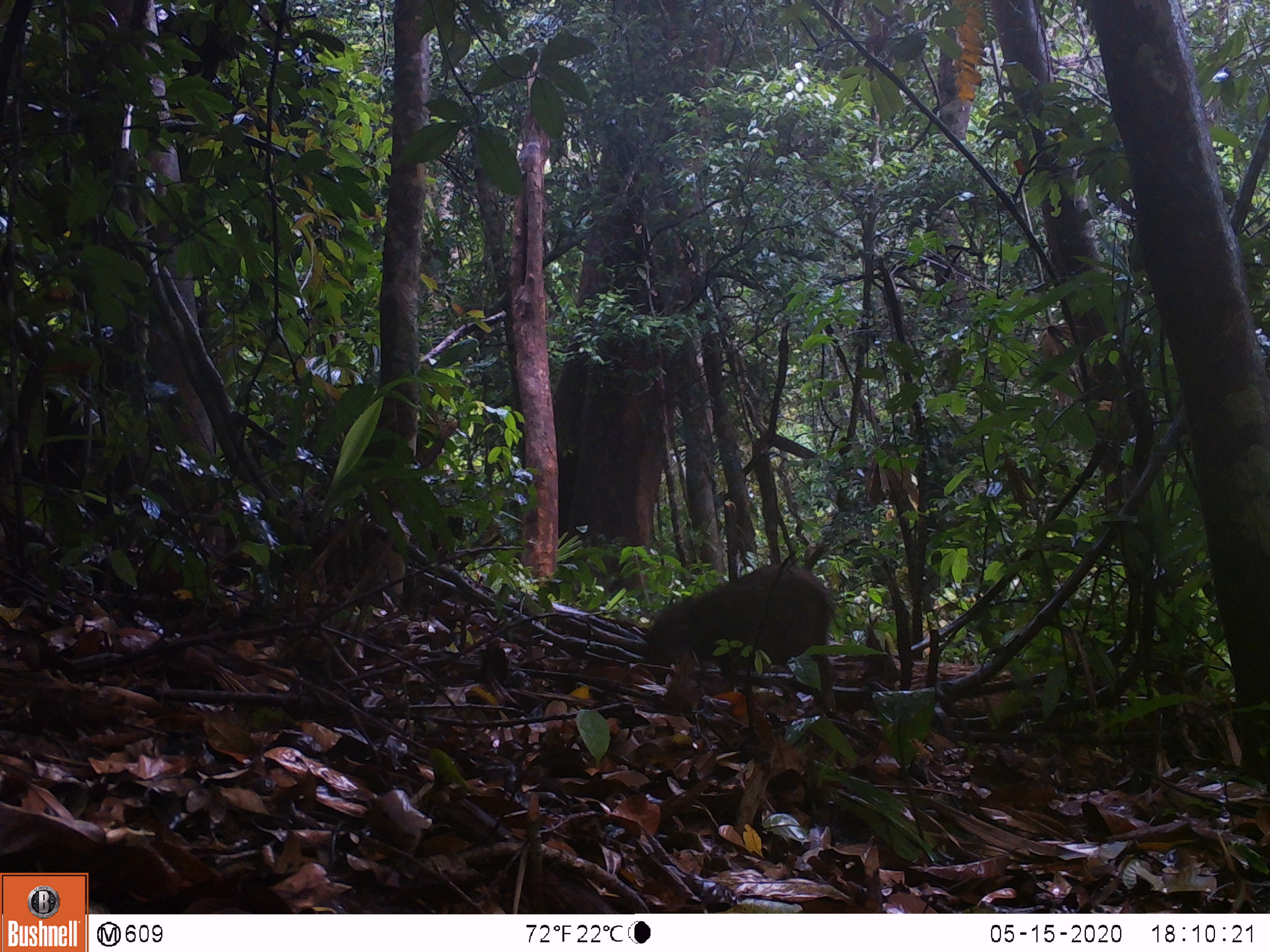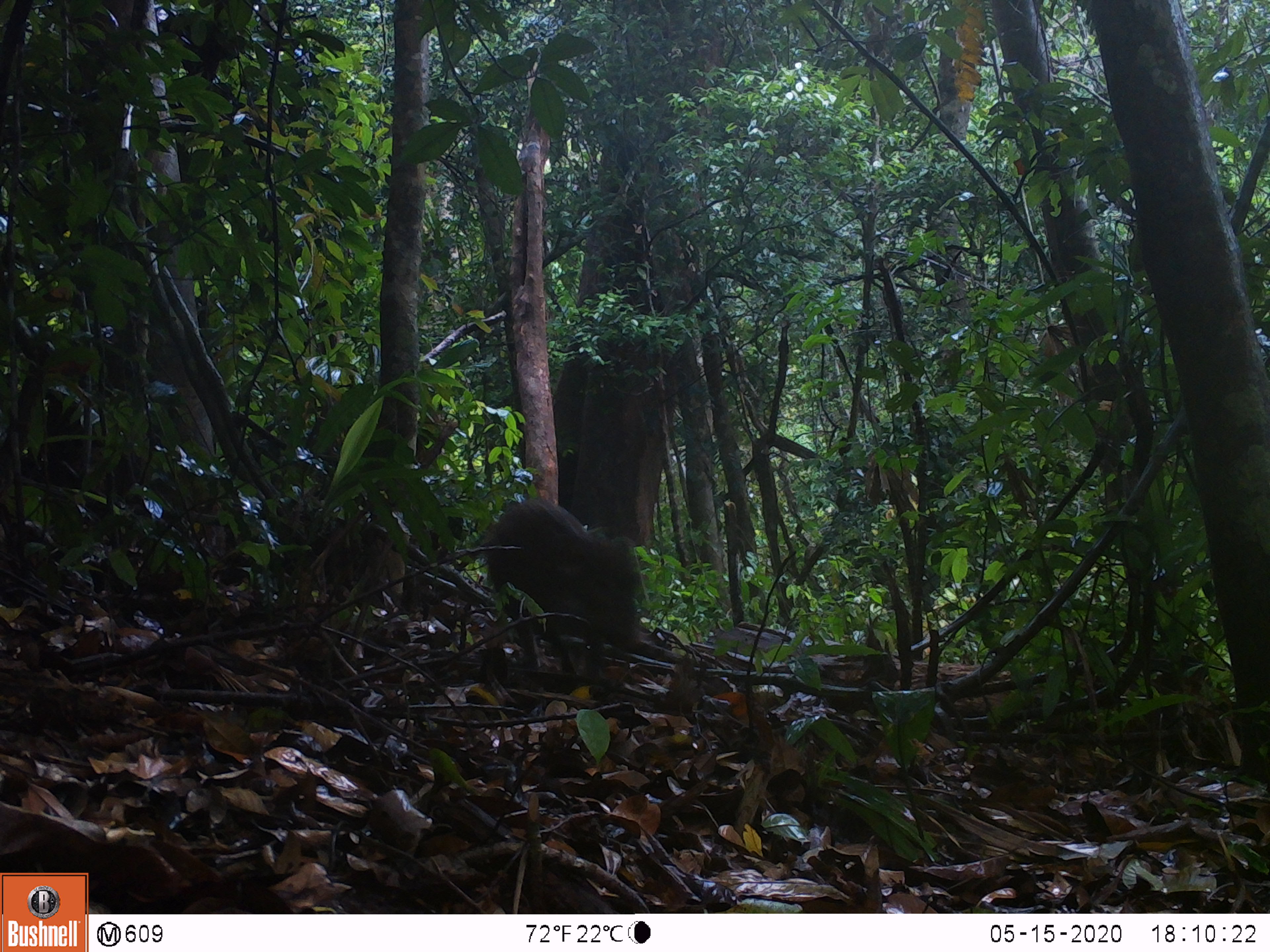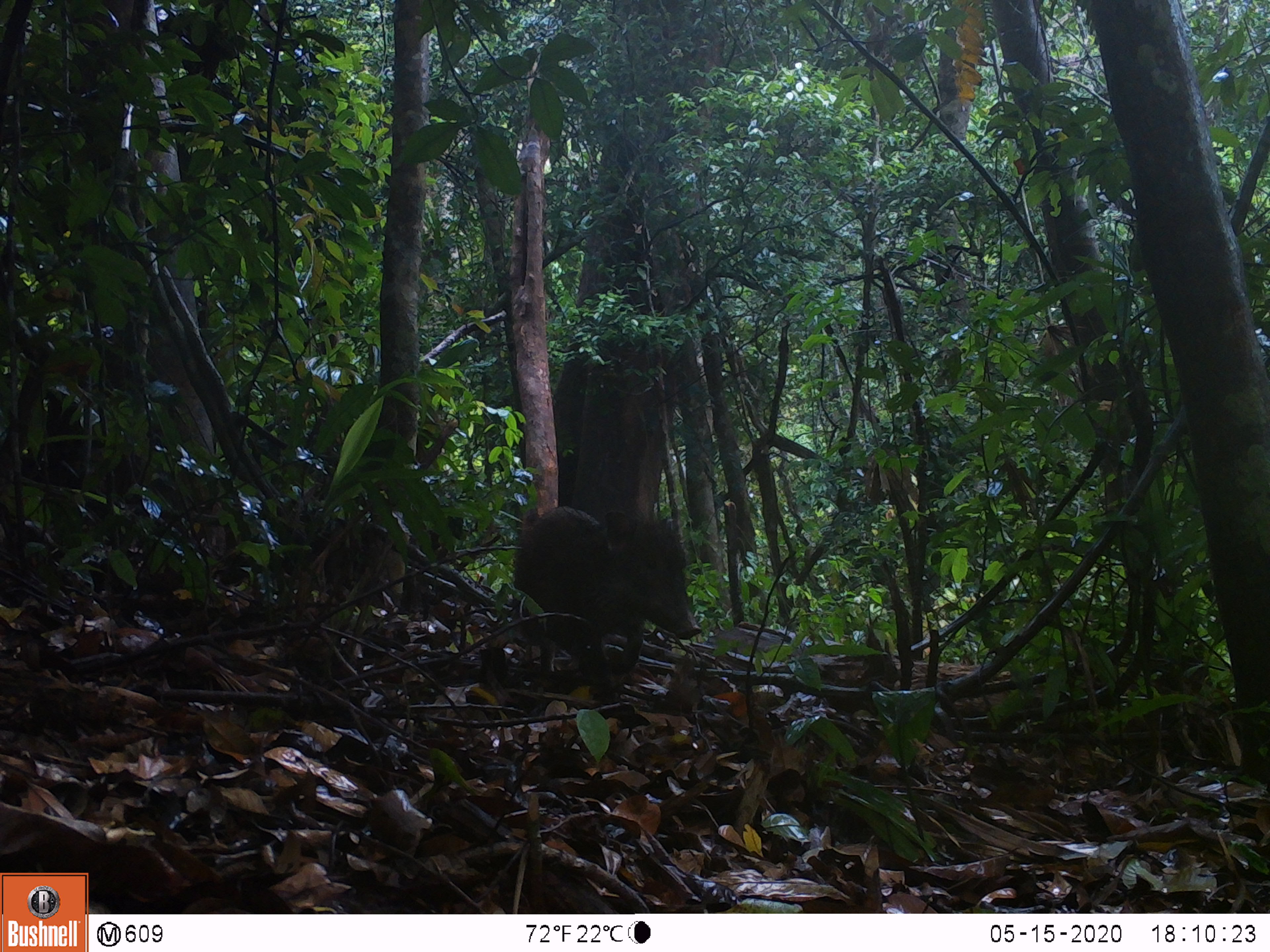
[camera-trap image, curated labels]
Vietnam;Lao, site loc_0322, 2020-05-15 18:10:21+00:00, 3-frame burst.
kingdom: Animalia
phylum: Chordata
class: Mammalia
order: Artiodactyla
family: Suidae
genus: Sus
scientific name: Sus scrofa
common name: eurasian wild pig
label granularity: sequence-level